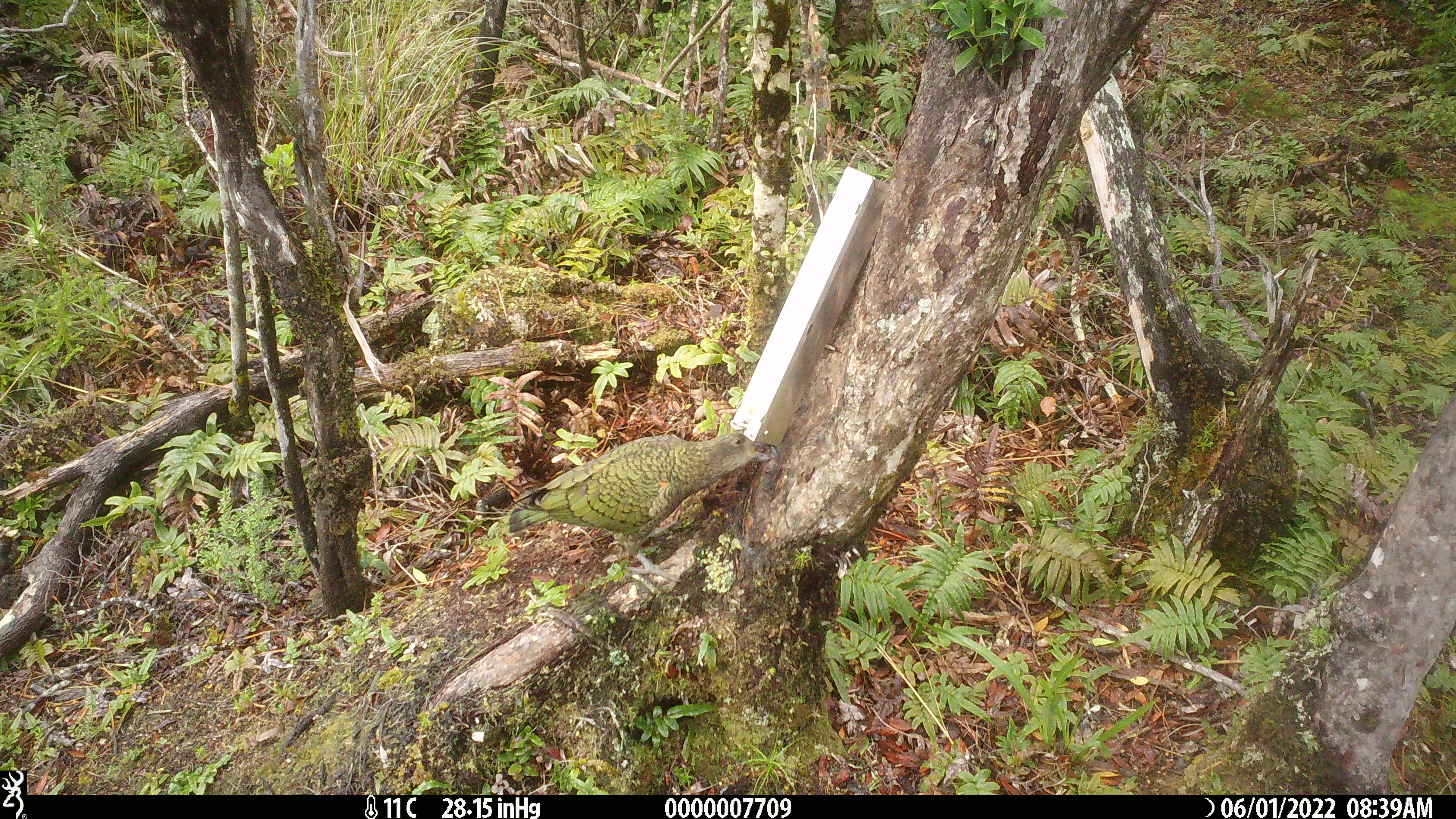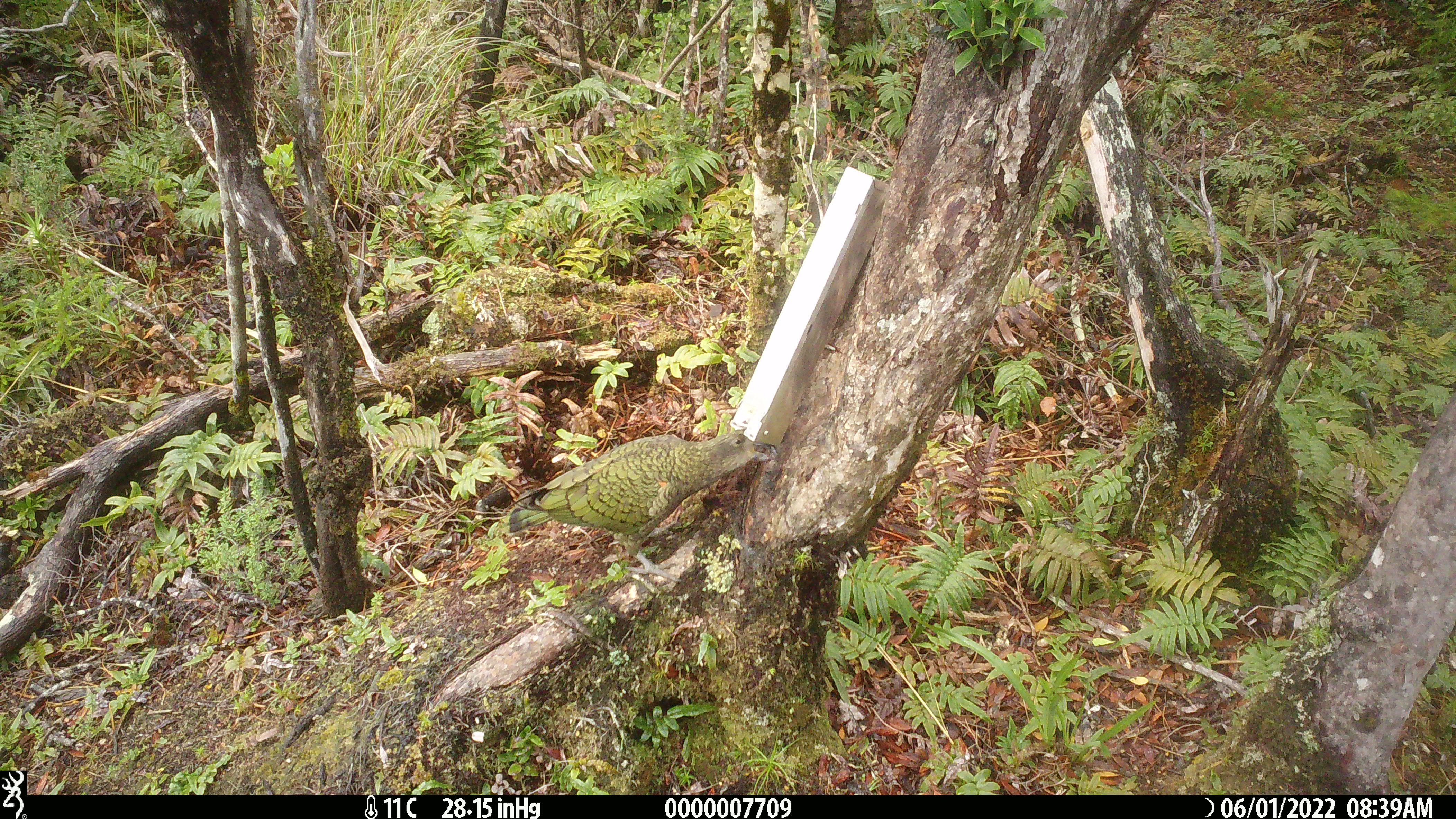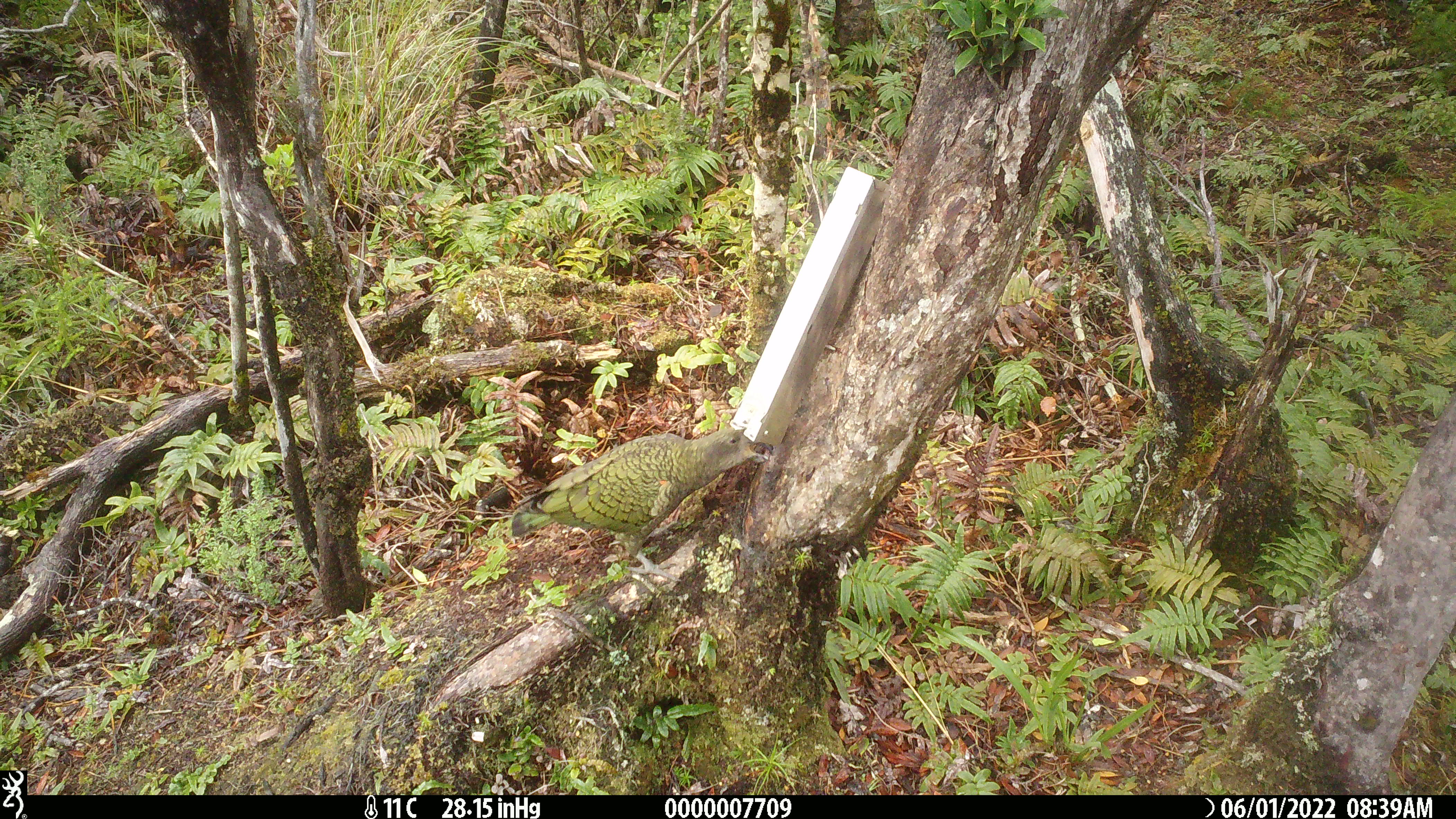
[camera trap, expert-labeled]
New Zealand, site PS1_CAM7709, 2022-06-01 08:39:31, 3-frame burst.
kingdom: Animalia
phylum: Chordata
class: Aves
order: Psittaciformes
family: Strigopidae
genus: Nestor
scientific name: Nestor notabilis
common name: kea